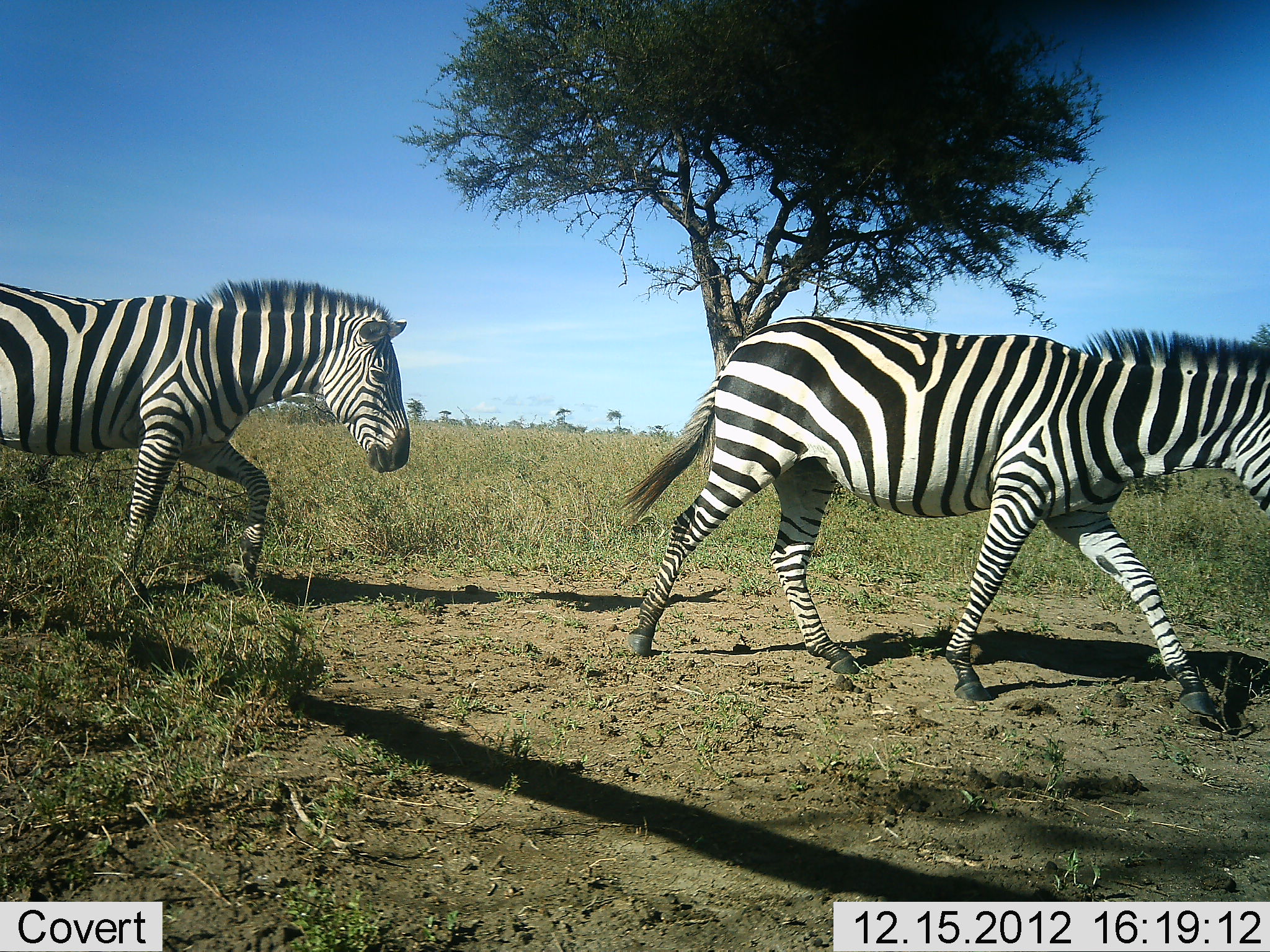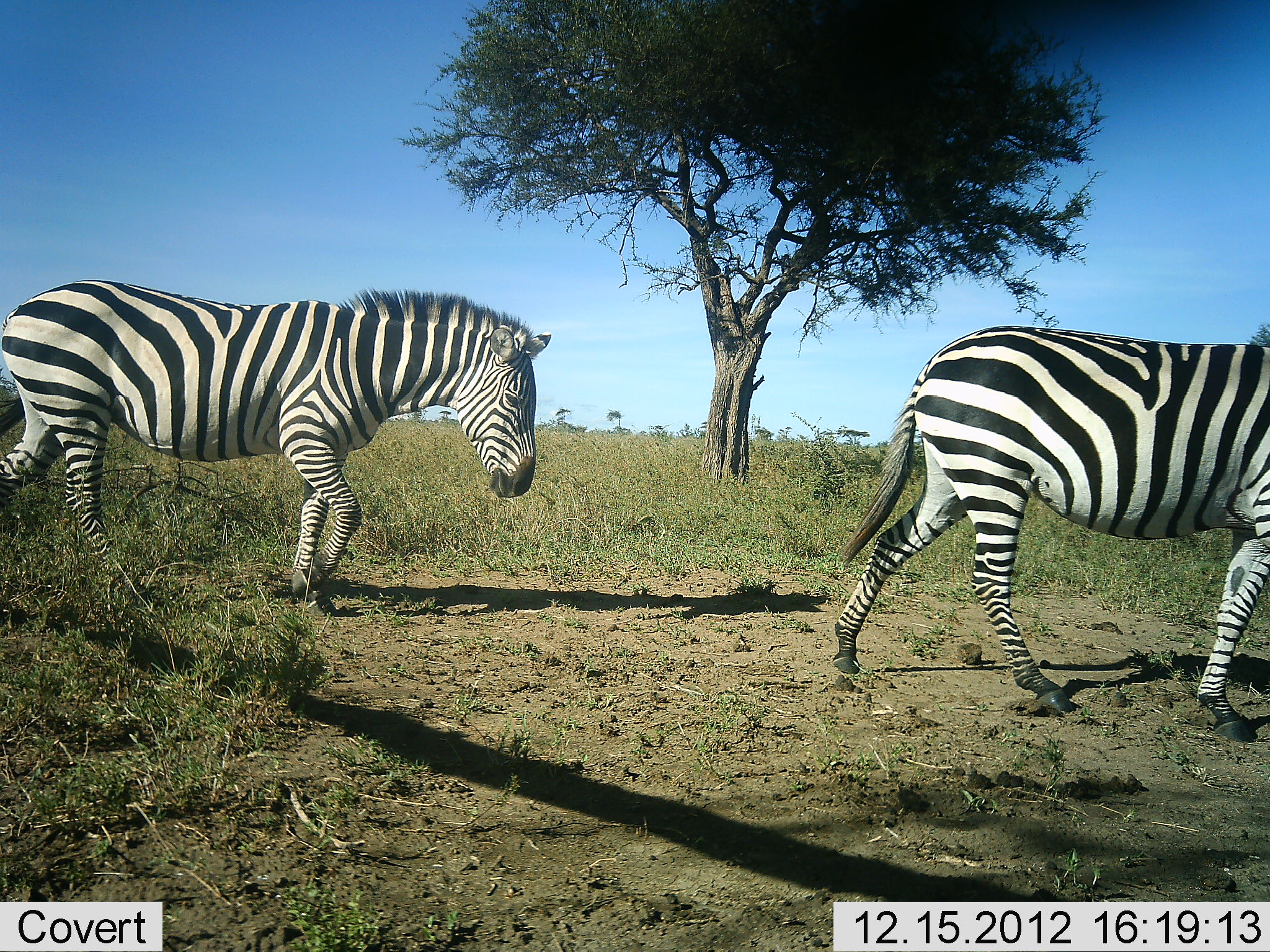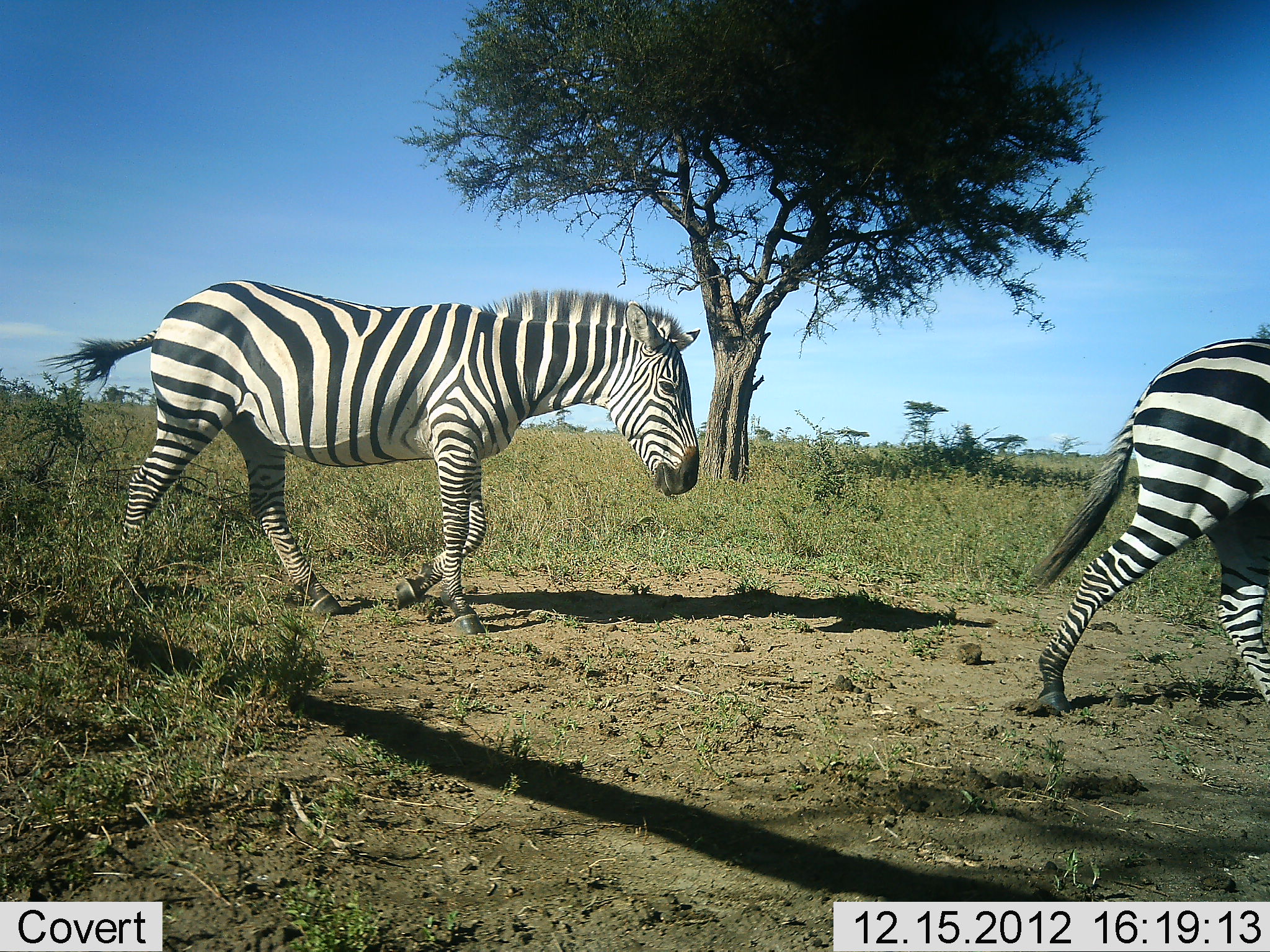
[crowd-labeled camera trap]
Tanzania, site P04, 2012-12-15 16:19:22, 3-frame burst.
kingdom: Animalia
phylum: Chordata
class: Mammalia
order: Perissodactyla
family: Equidae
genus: Equus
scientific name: Equus quagga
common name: plains zebra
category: zebra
Zebra (plains zebra) (Equus quagga), count 2. Behavior (volunteer vote fractions): standing 0%, resting 0%, moving 100%, interacting 0%. Young present (vote fraction): 0%. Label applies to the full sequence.